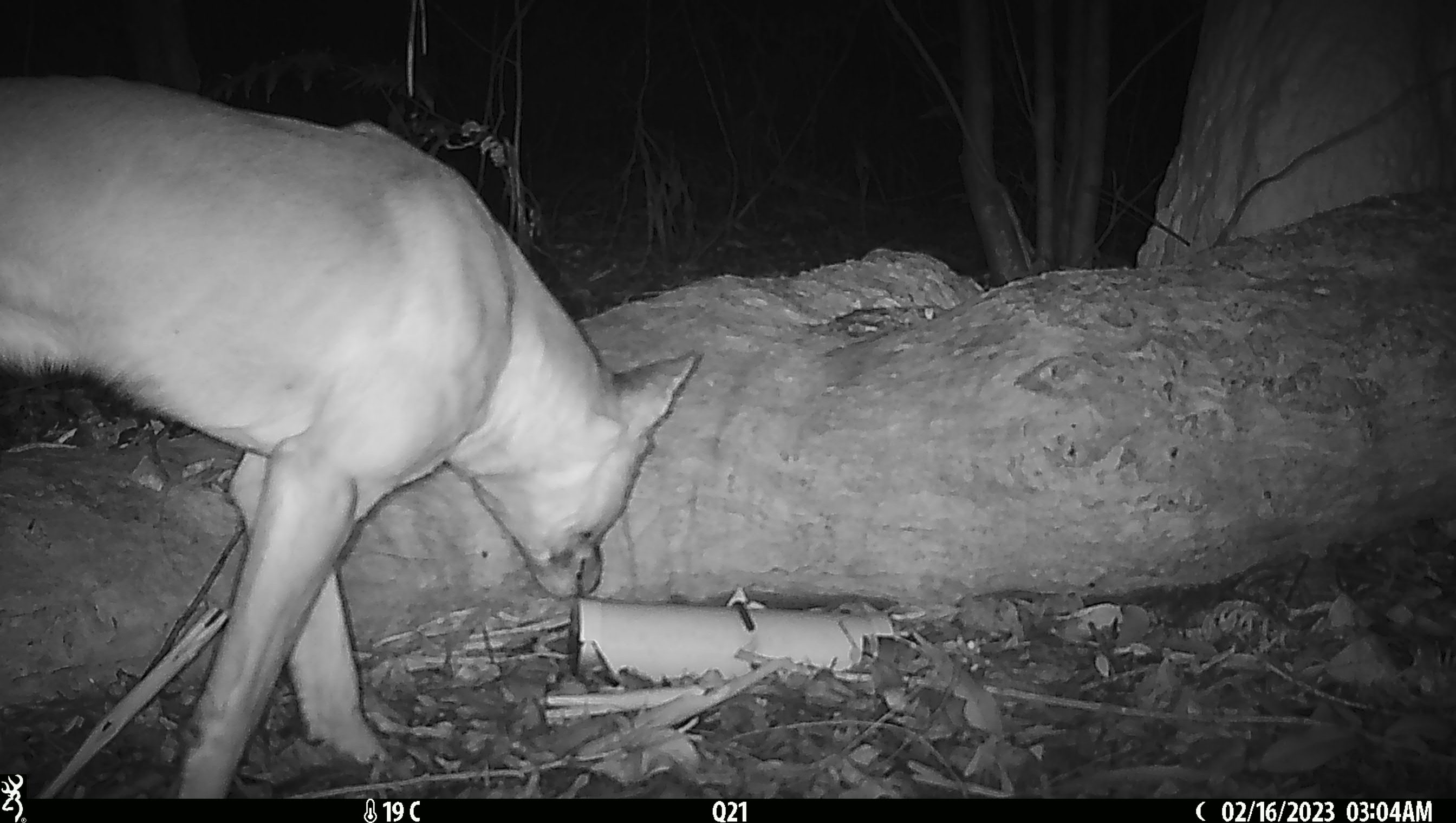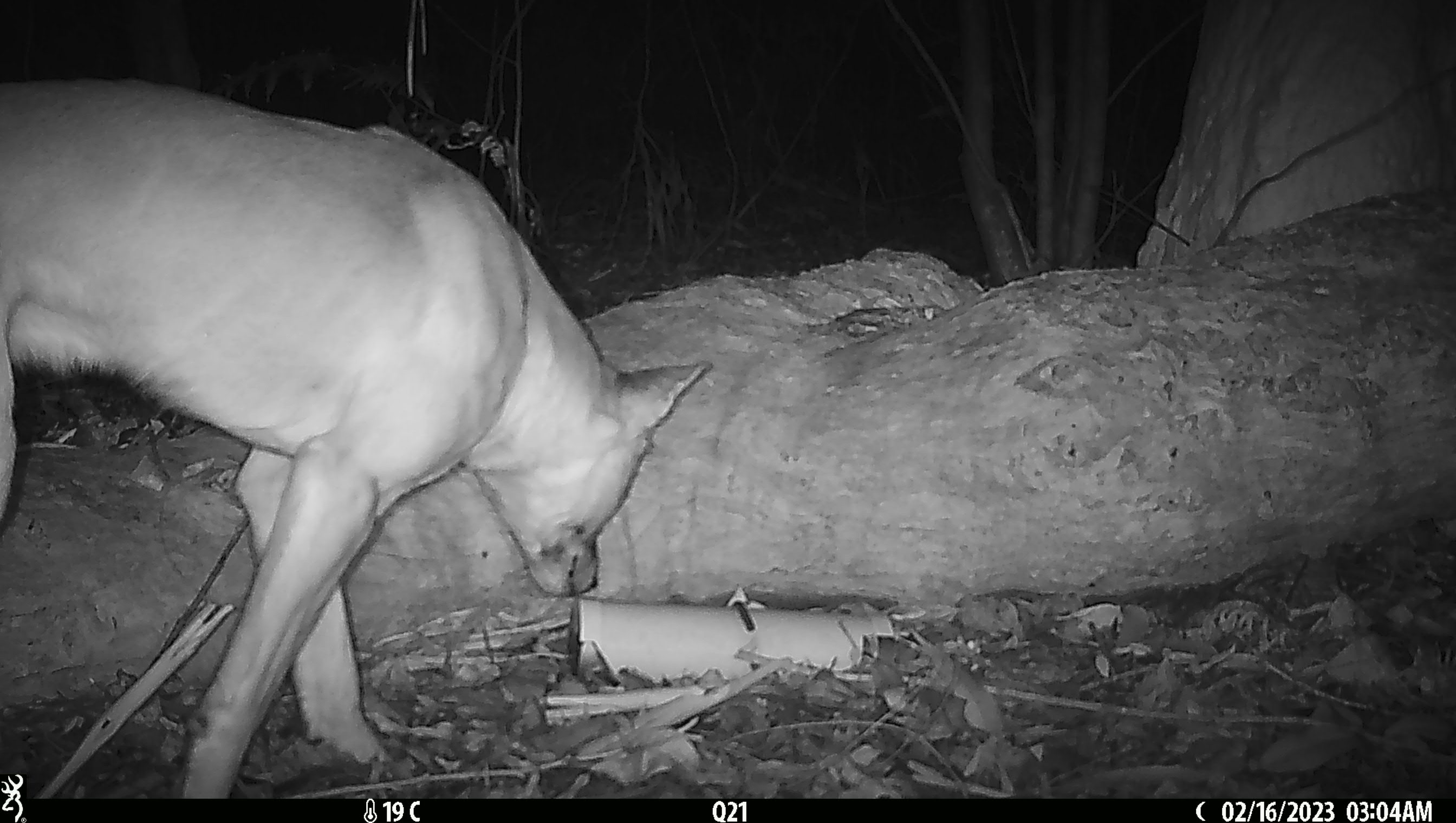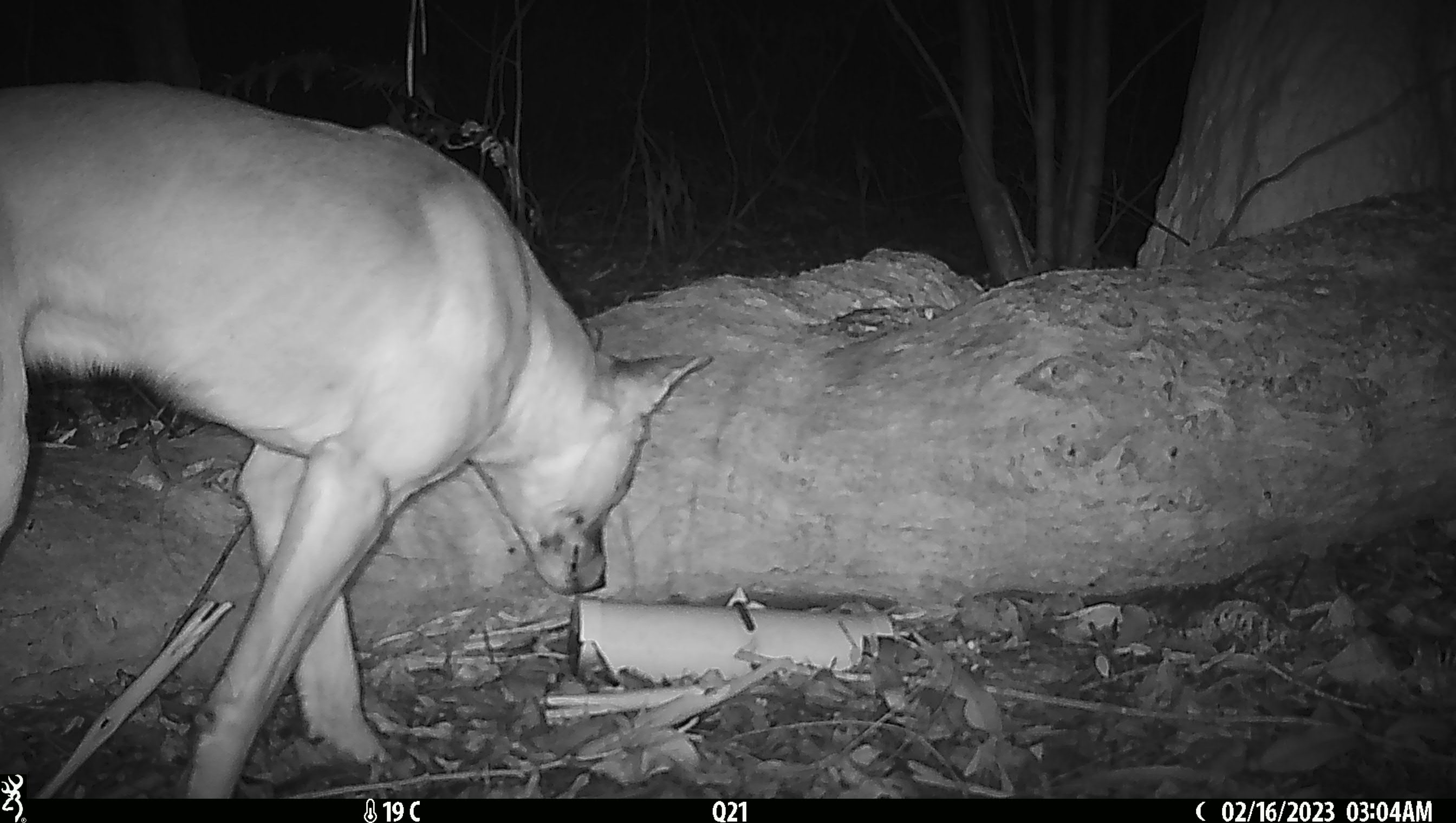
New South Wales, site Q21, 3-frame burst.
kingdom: Animalia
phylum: Chordata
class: Mammalia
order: Carnivora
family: Canidae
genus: Canis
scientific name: Canis familiaris dingo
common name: dingo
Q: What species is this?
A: Dingo (Canis familiaris dingo).